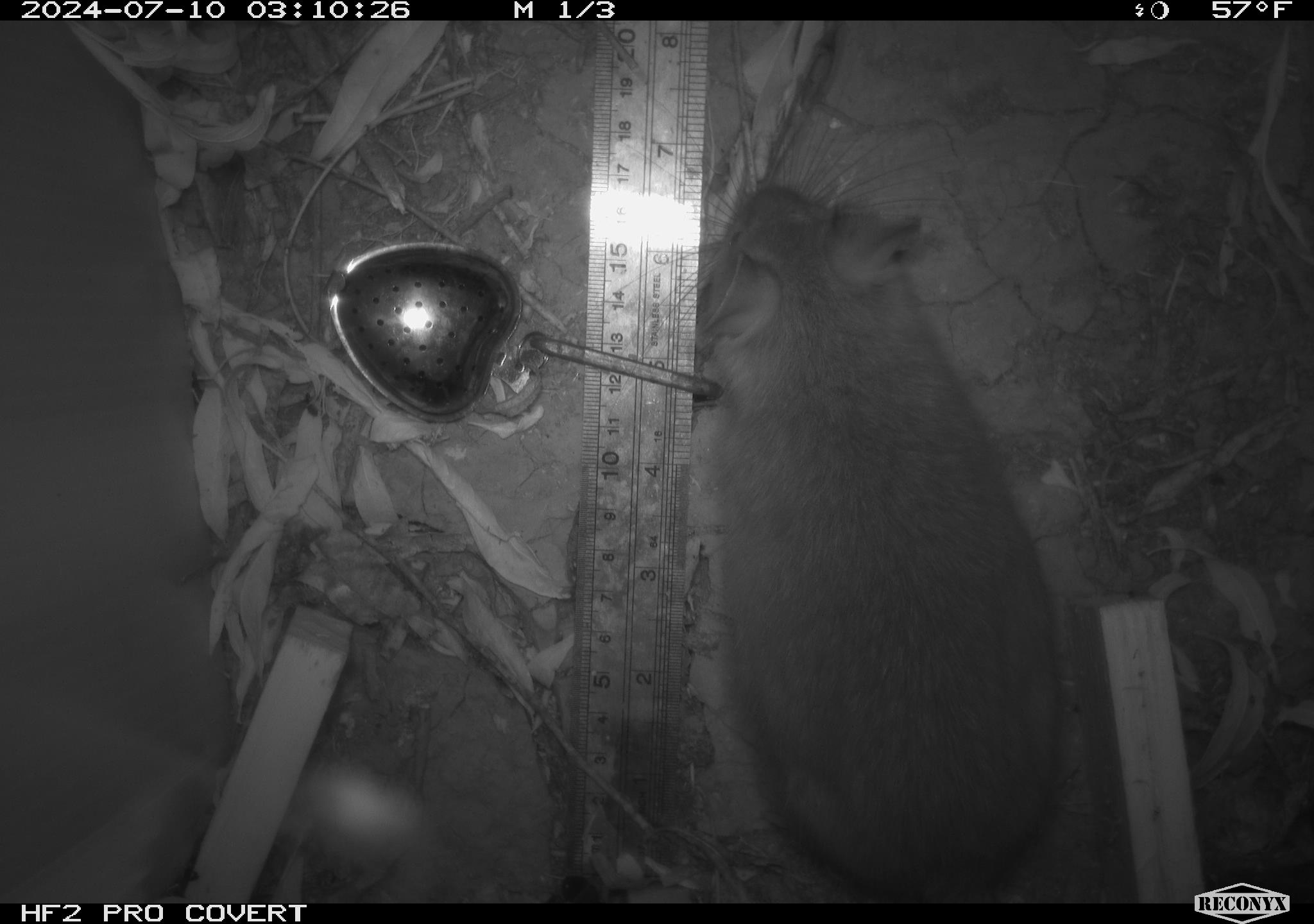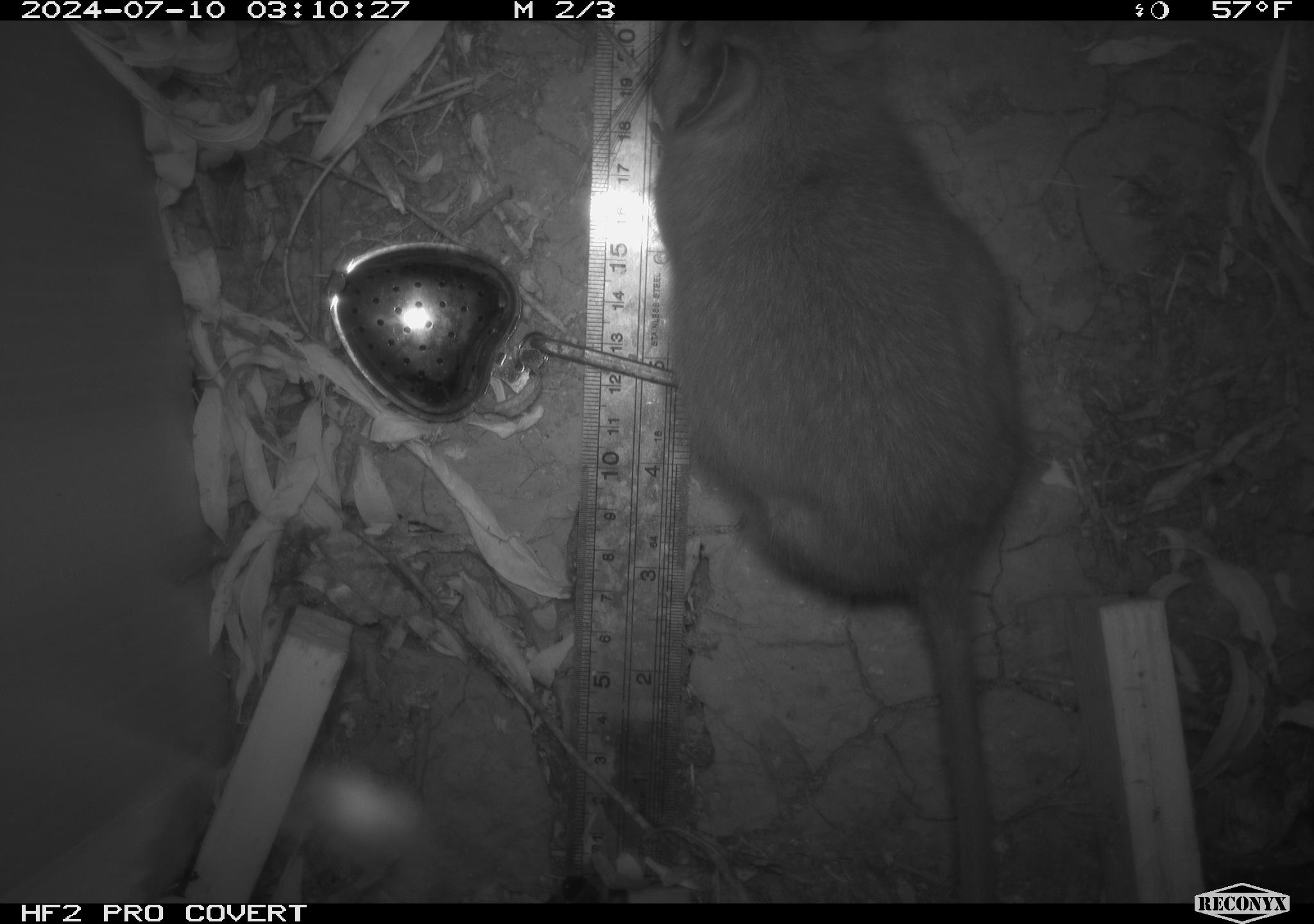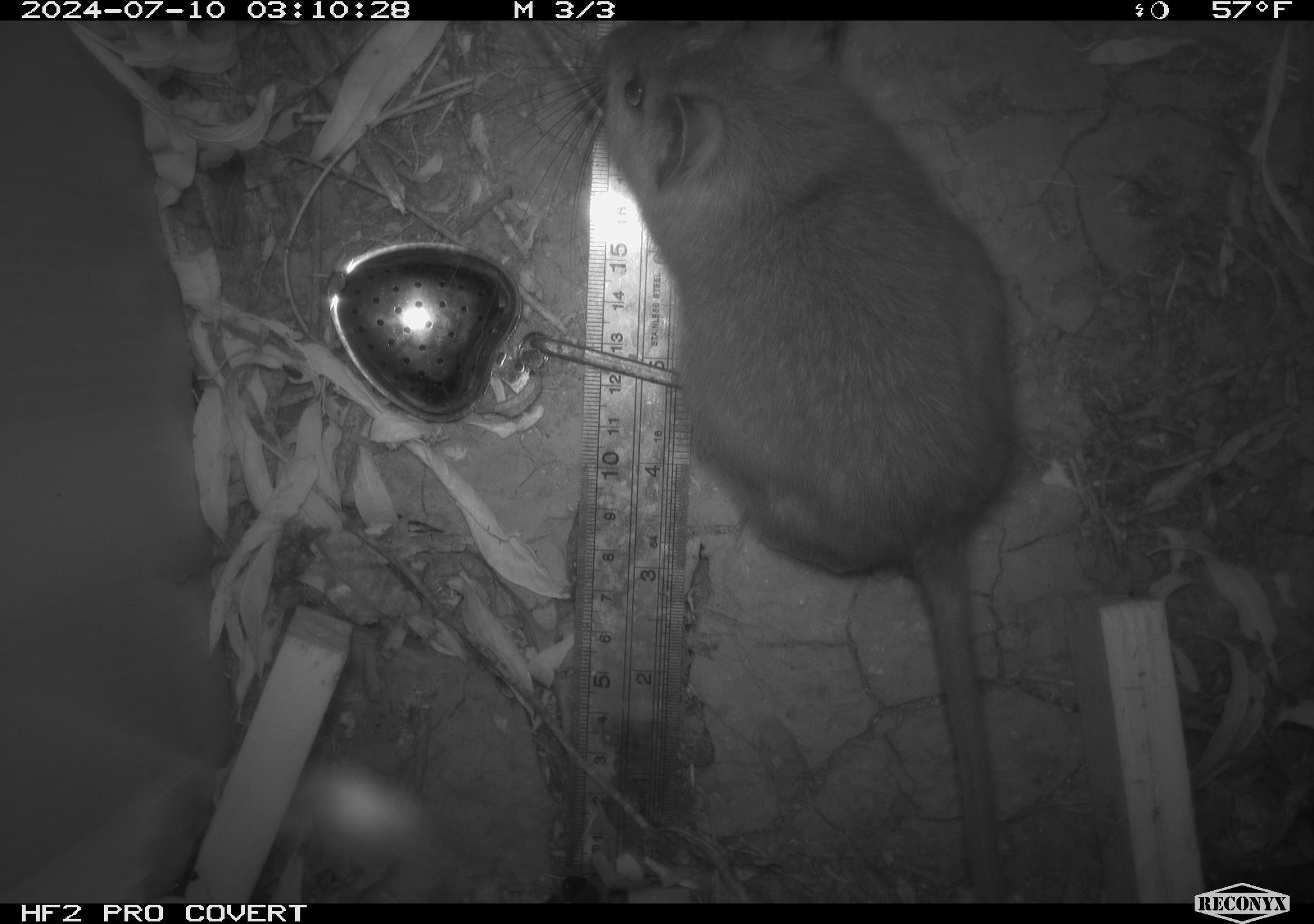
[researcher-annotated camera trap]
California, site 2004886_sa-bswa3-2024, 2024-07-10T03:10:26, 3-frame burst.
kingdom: Animalia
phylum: Chordata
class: Mammalia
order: Rodentia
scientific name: Rodentia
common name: woodrat or rat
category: woodrat or rat species